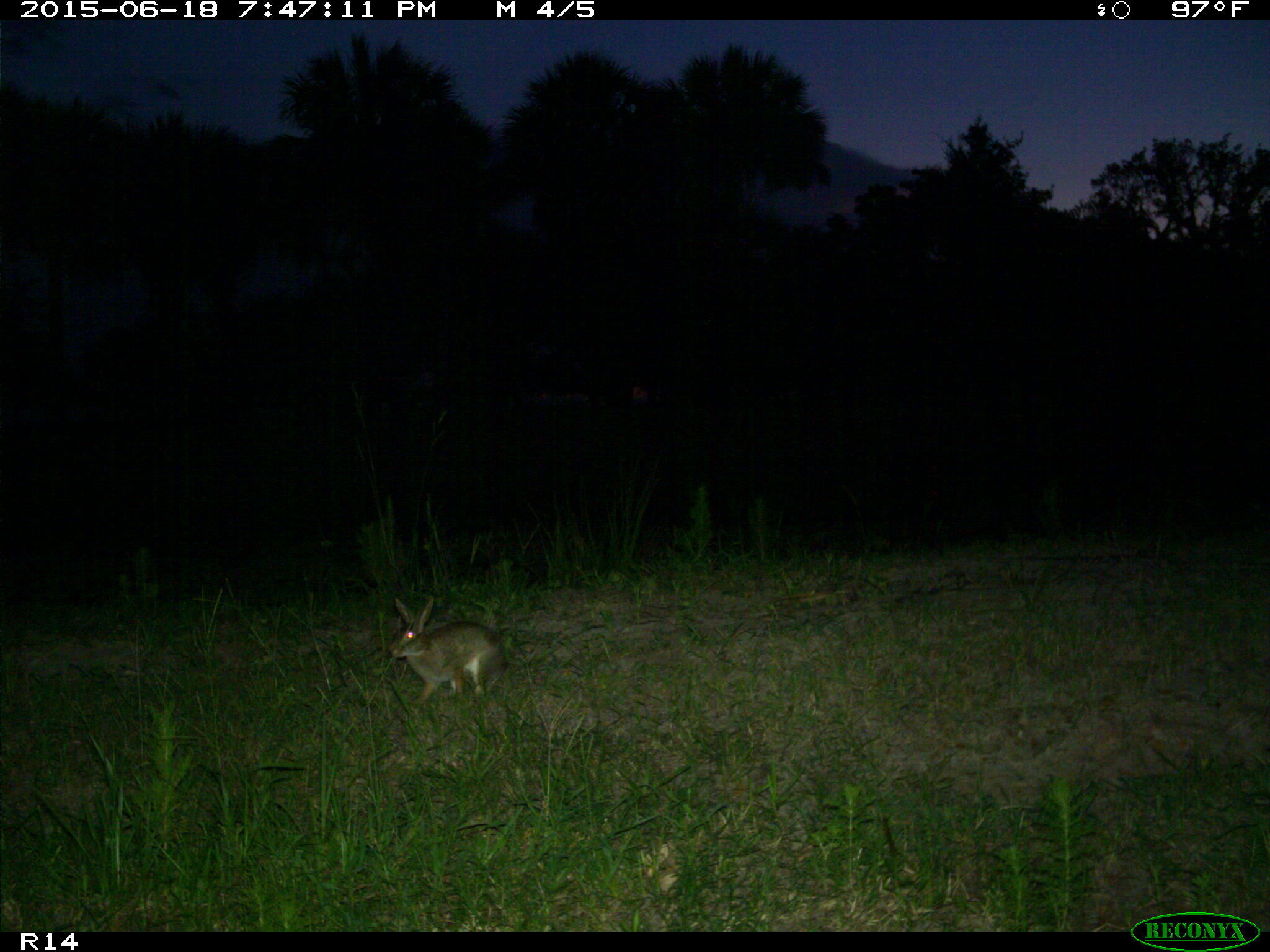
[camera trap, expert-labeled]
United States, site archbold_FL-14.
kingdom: Animalia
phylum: Chordata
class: Mammalia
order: Lagomorpha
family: Leporidae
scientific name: Leporidae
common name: rabbits and hares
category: unidentified rabbit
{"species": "unidentified rabbit (rabbits and hares) (Leporidae)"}